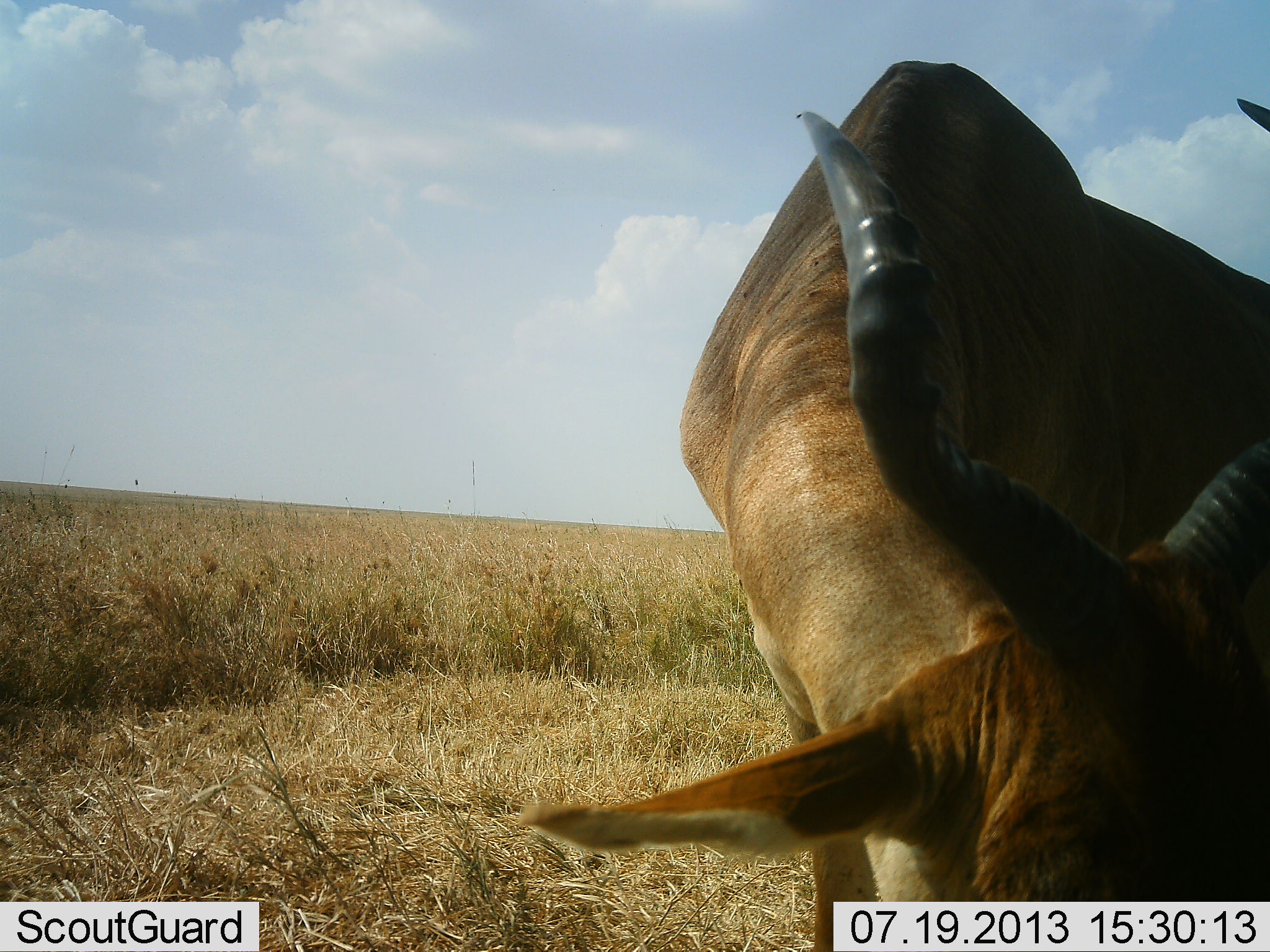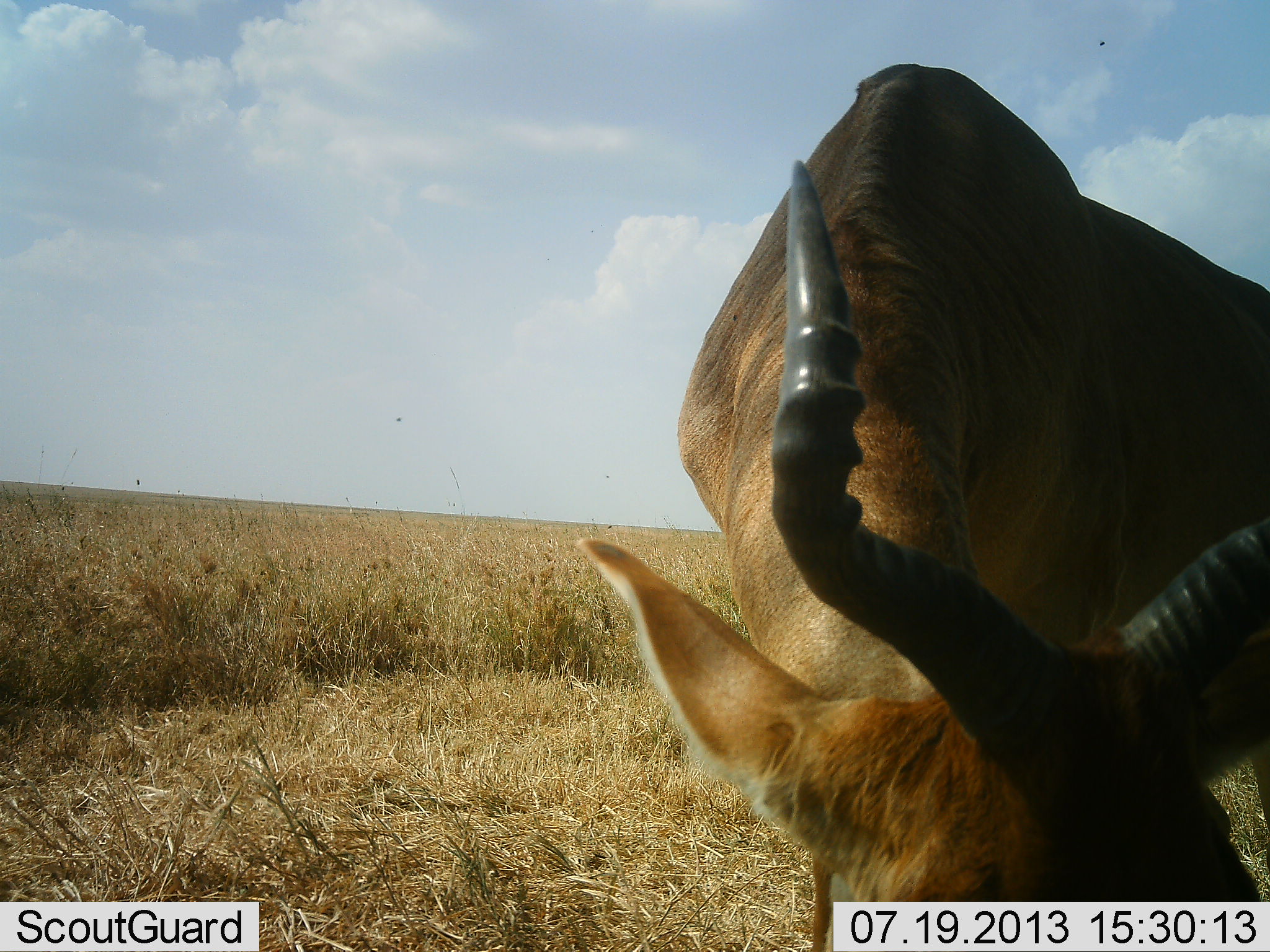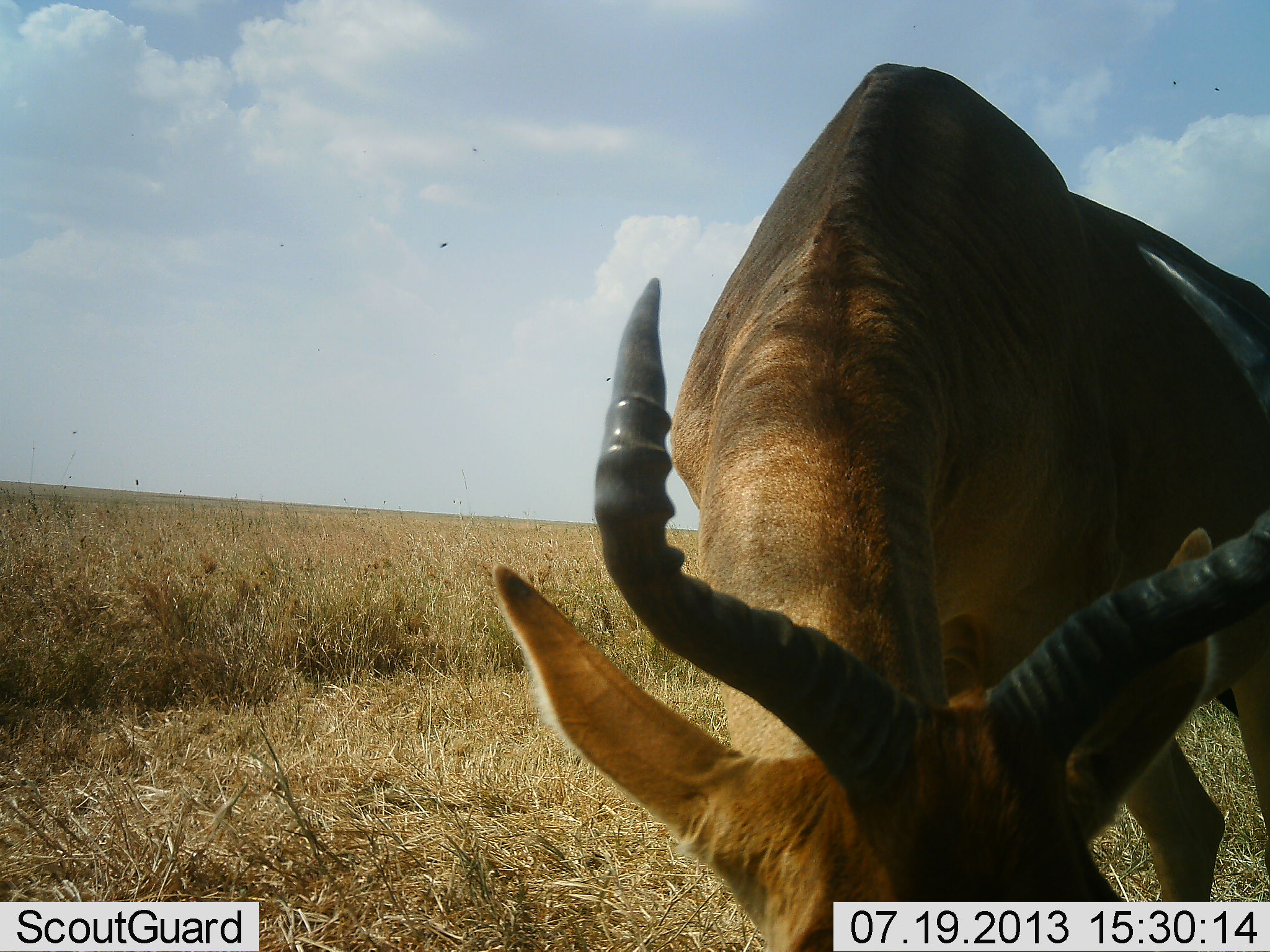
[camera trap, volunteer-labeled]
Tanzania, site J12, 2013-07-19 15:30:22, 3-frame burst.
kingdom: Animalia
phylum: Chordata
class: Mammalia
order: Artiodactyla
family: Bovidae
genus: Alcelaphus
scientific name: Alcelaphus buselaphus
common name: hartebeest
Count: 1.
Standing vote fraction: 10%.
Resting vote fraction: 0%.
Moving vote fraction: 20%.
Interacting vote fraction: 0%.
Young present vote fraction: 0%.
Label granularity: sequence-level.